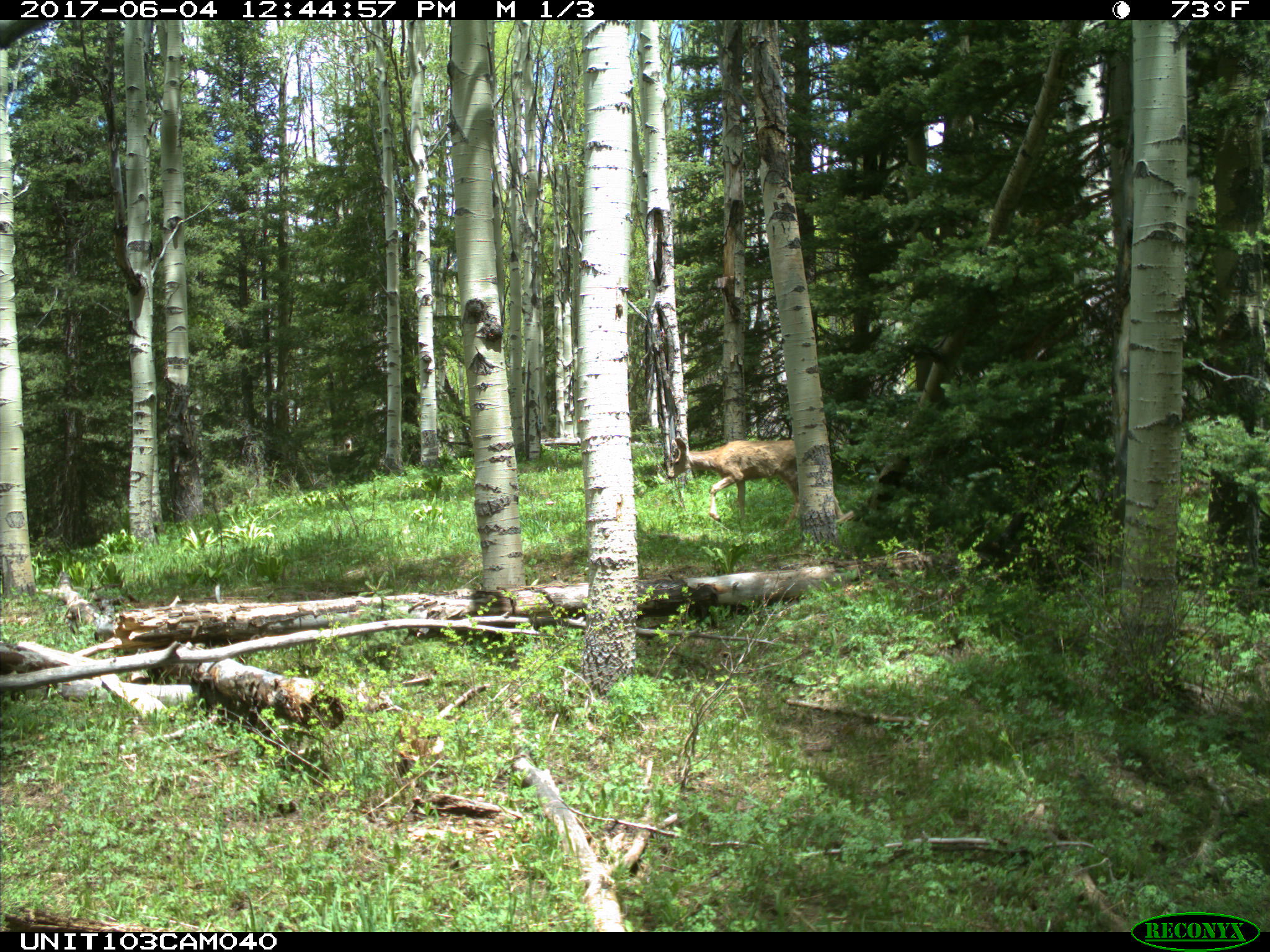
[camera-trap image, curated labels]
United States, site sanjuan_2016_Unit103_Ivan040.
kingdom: Animalia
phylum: Chordata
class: Mammalia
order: Artiodactyla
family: Cervidae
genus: Odocoileus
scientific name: Odocoileus hemionus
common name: mule deer